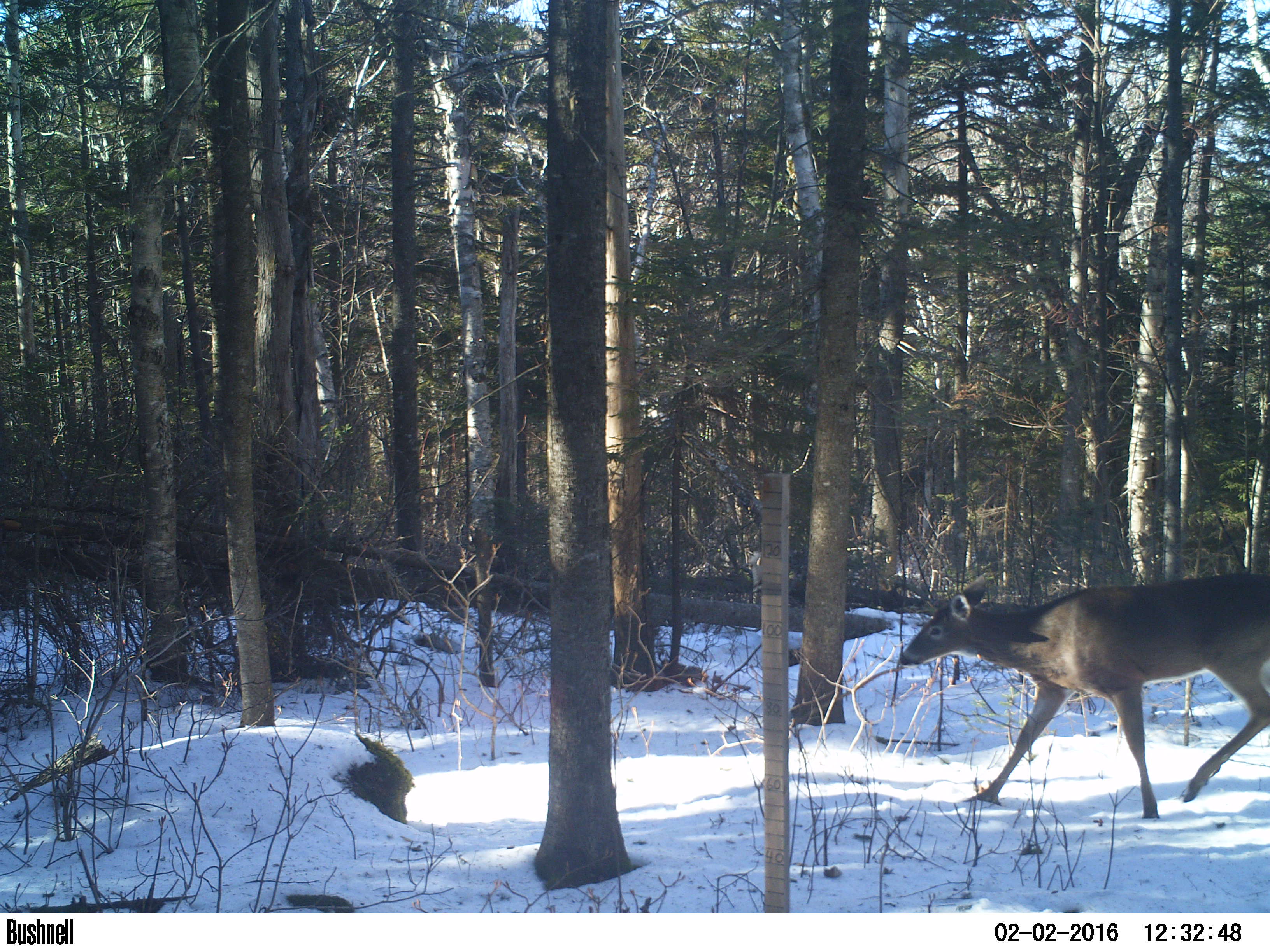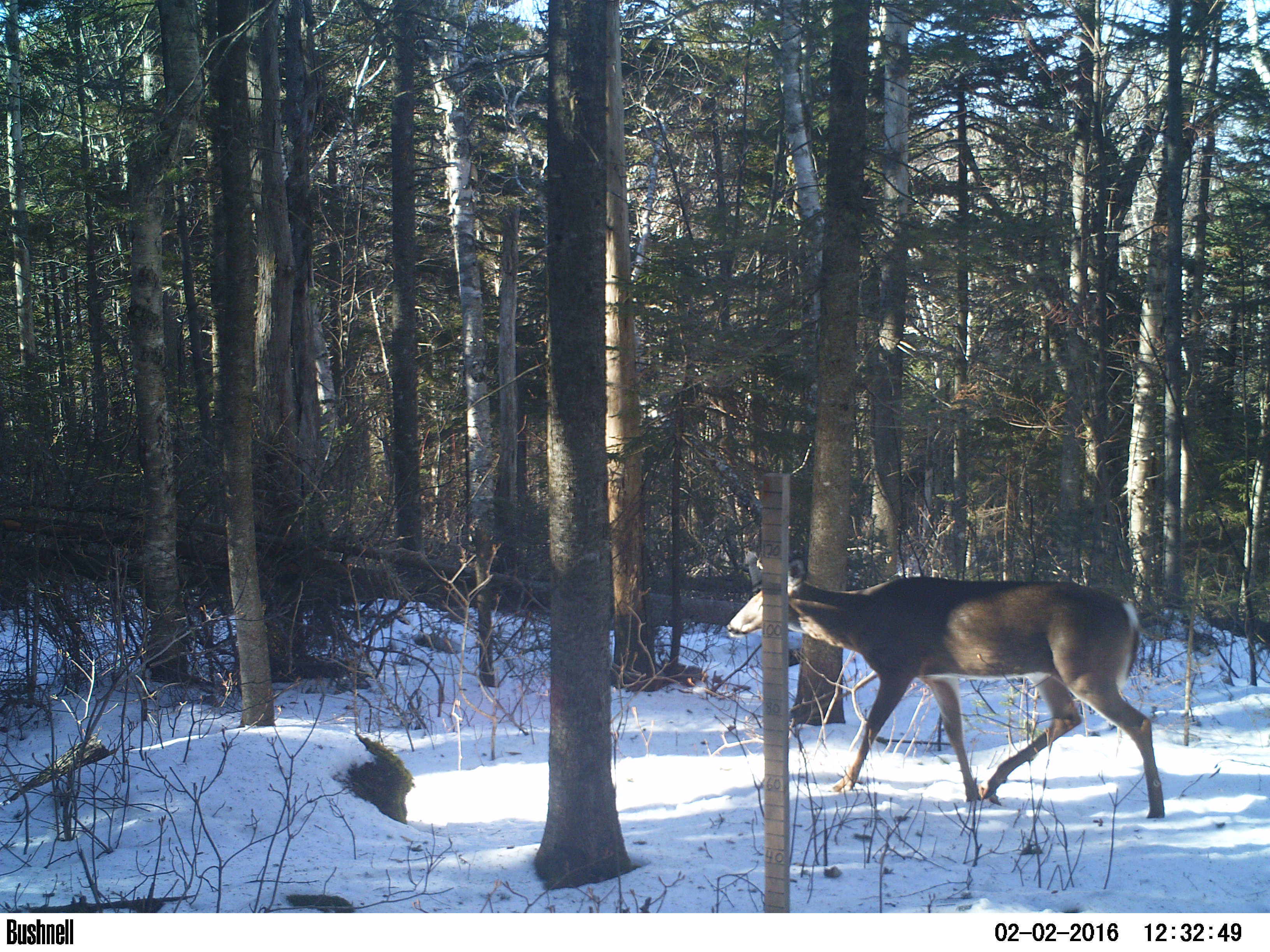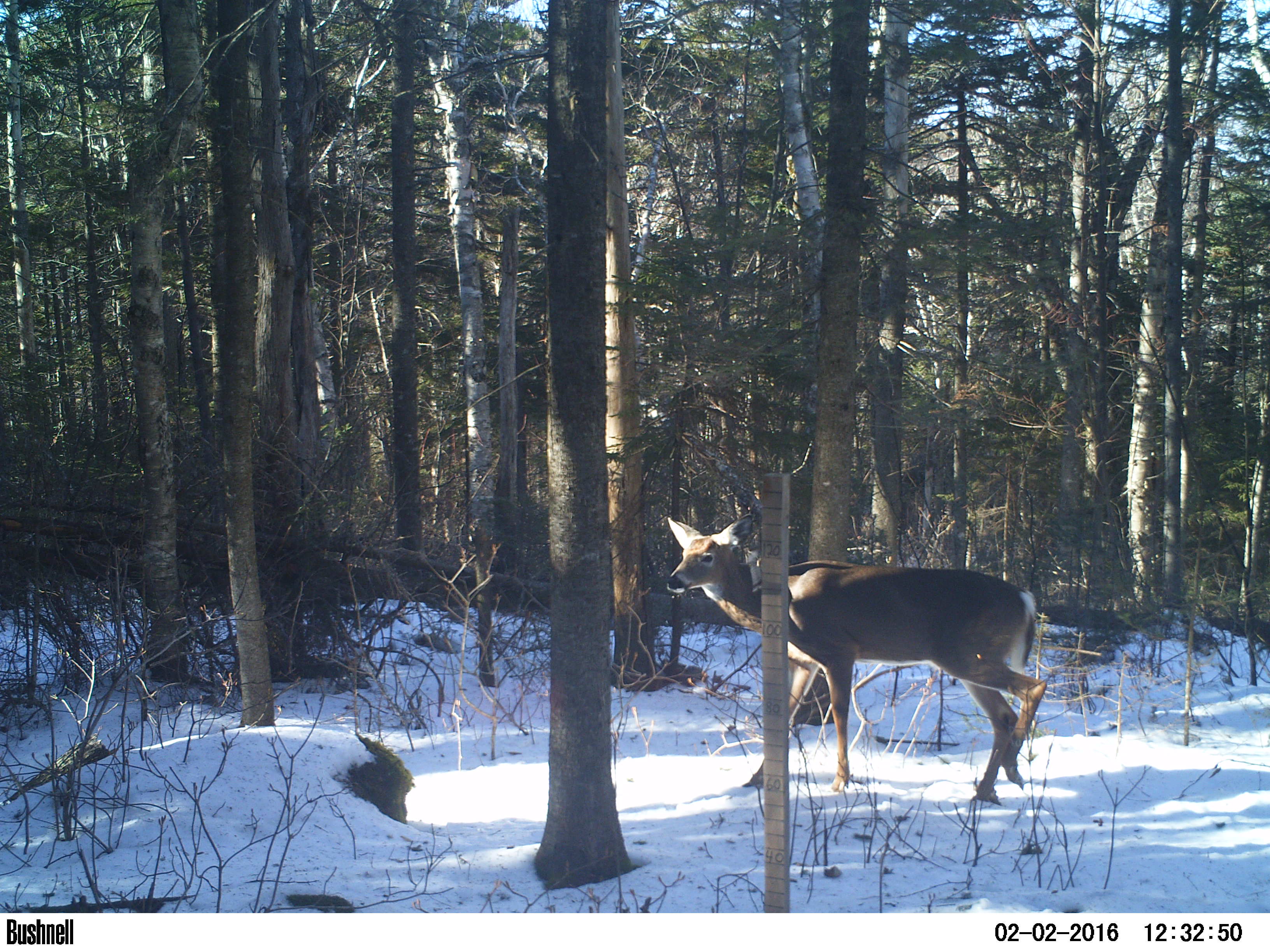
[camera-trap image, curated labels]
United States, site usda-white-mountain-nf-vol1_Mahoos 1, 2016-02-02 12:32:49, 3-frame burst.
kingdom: Animalia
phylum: Chordata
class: Mammalia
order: Artiodactyla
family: Cervidae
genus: Odocoileus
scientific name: Odocoileus virginianus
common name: white-tailed deer